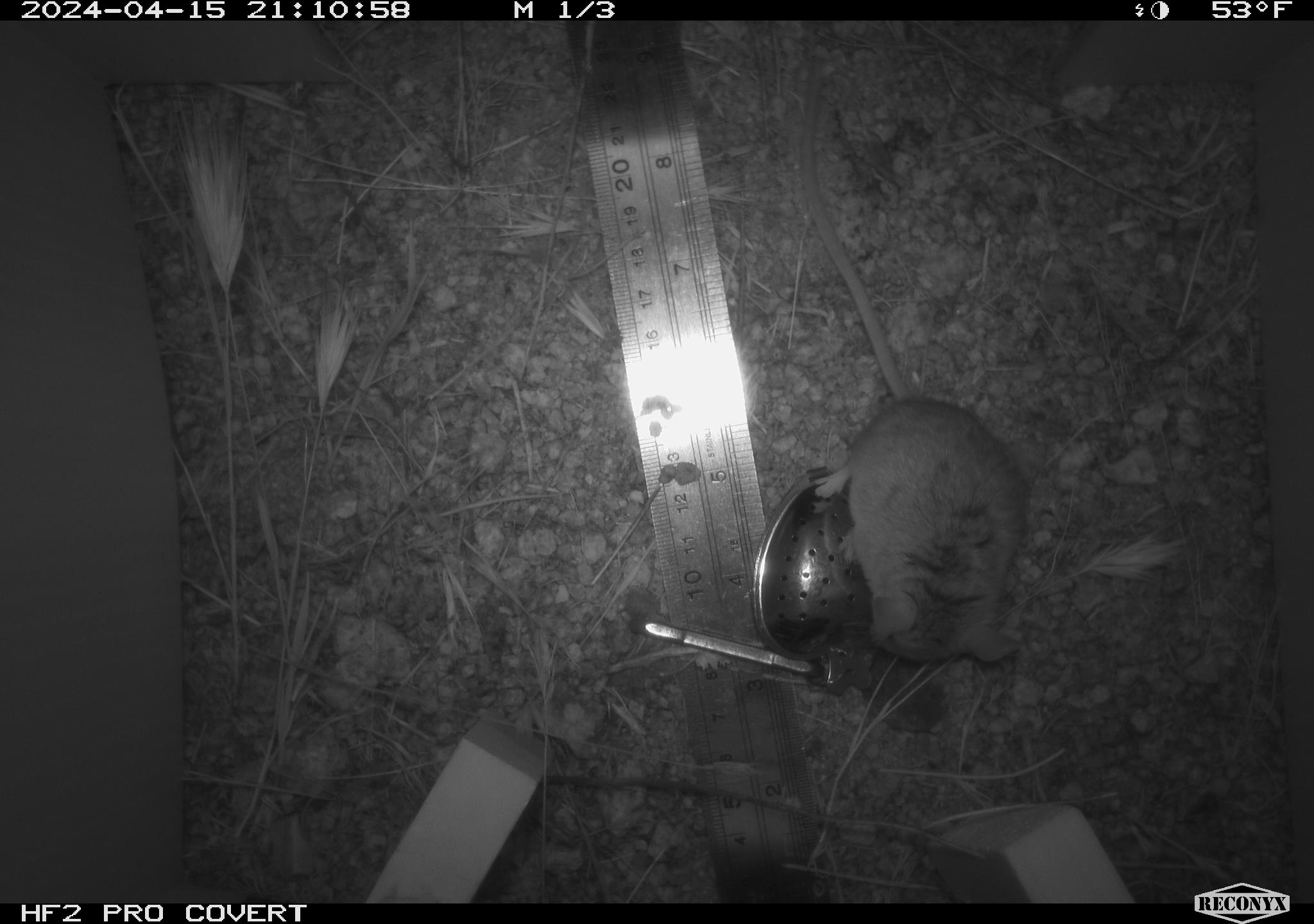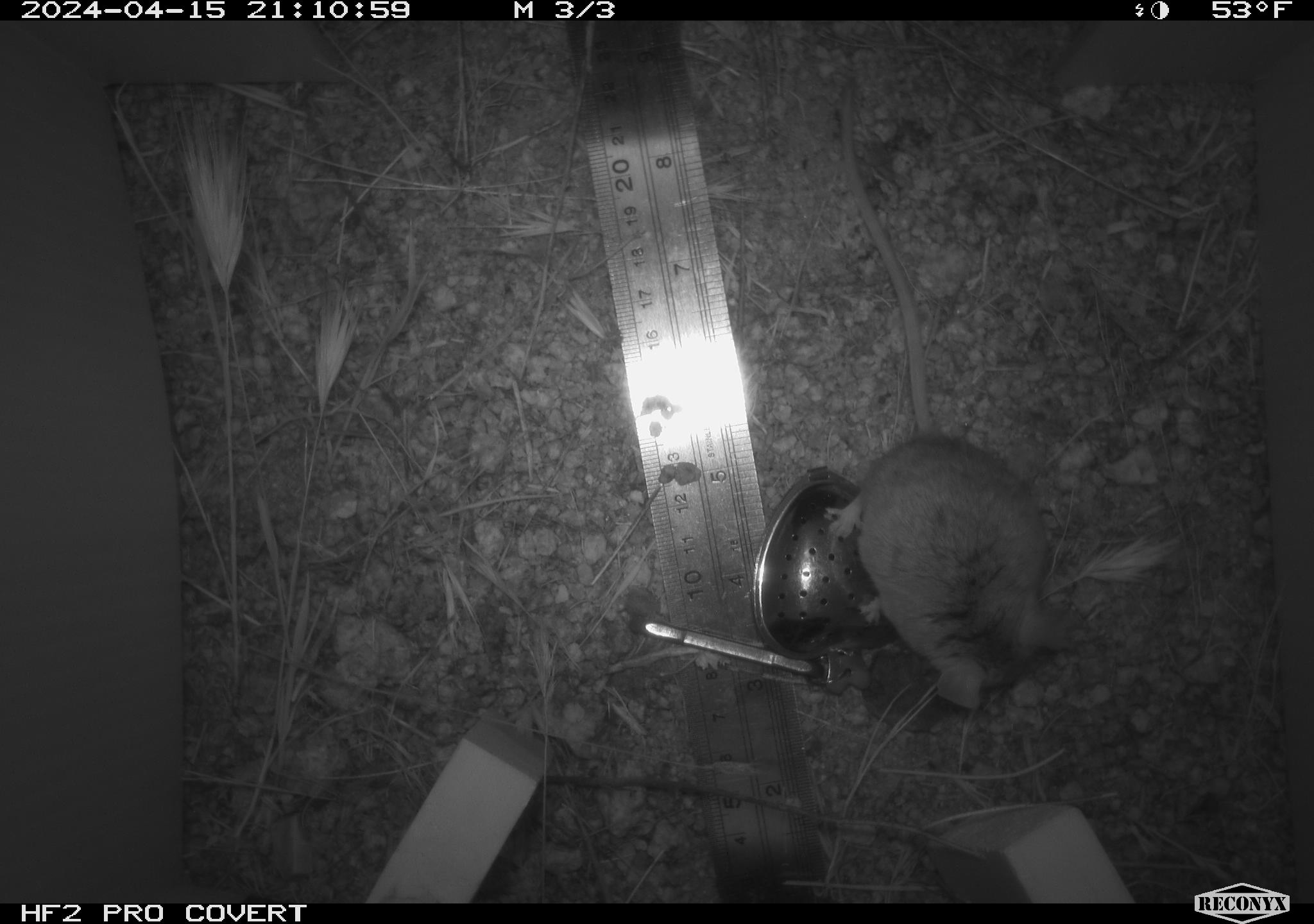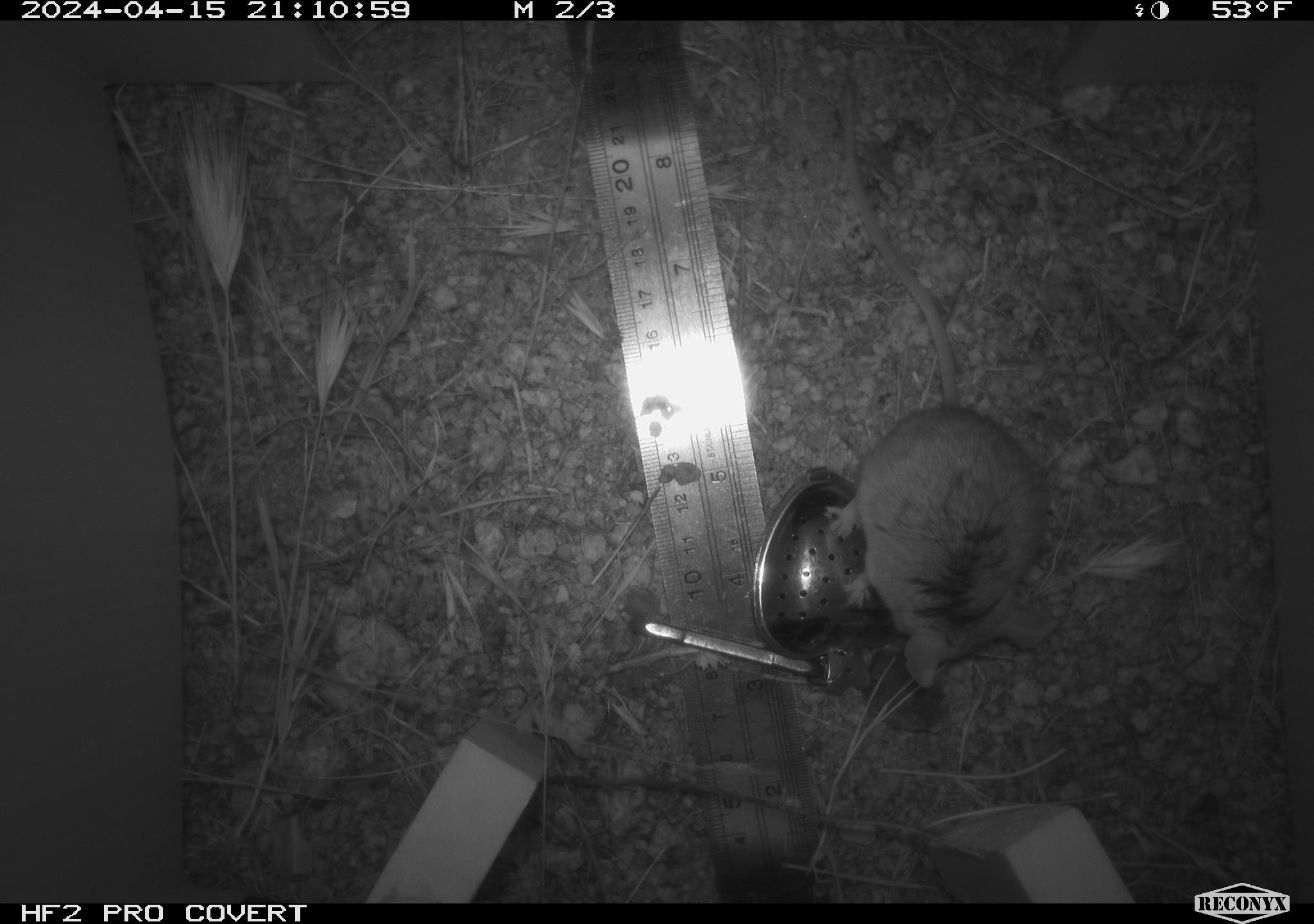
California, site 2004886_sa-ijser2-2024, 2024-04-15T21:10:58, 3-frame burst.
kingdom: Animalia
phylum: Chordata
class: Mammalia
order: Rodentia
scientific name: Rodentia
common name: mouse species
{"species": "mouse species (Rodentia)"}